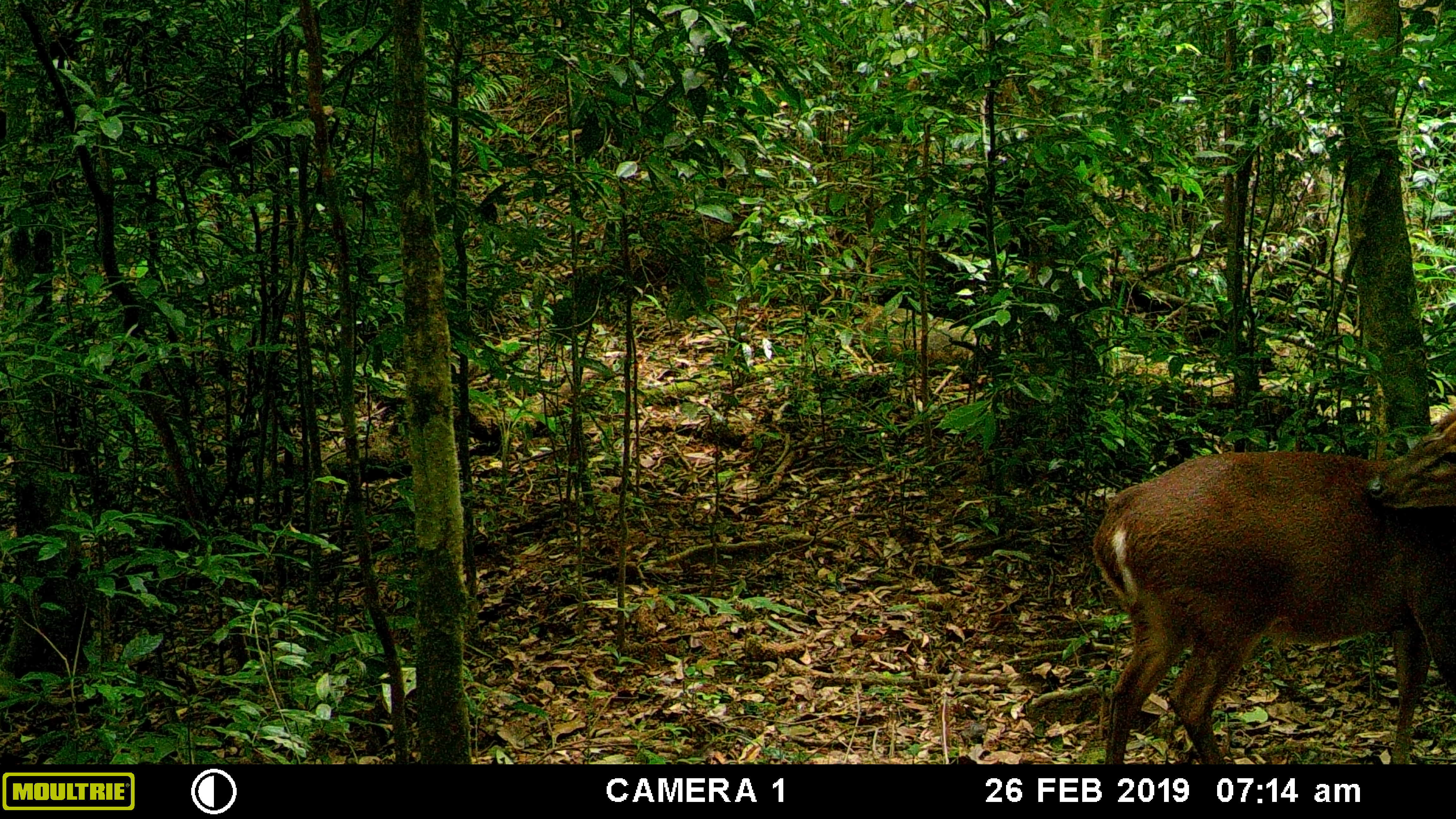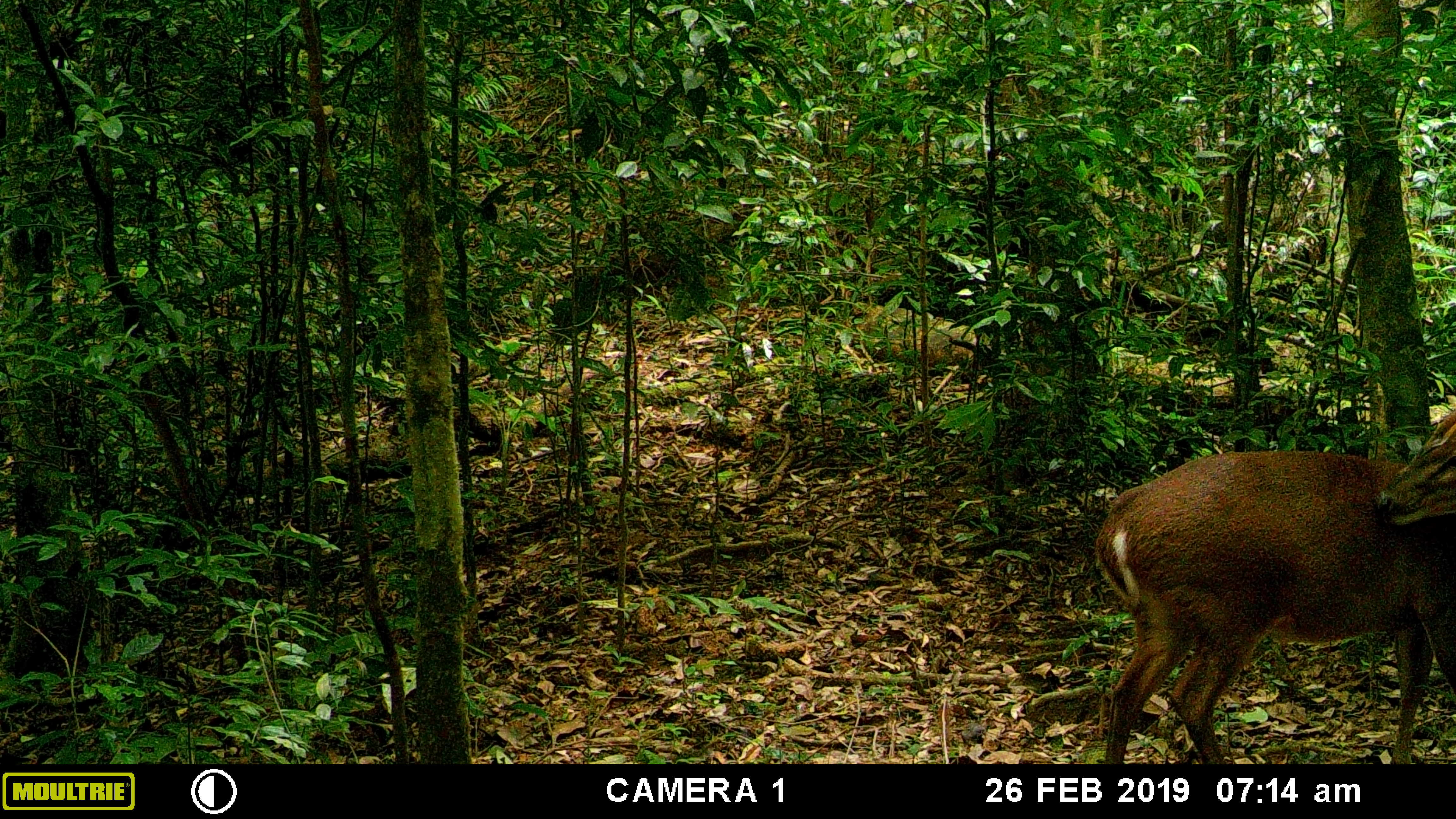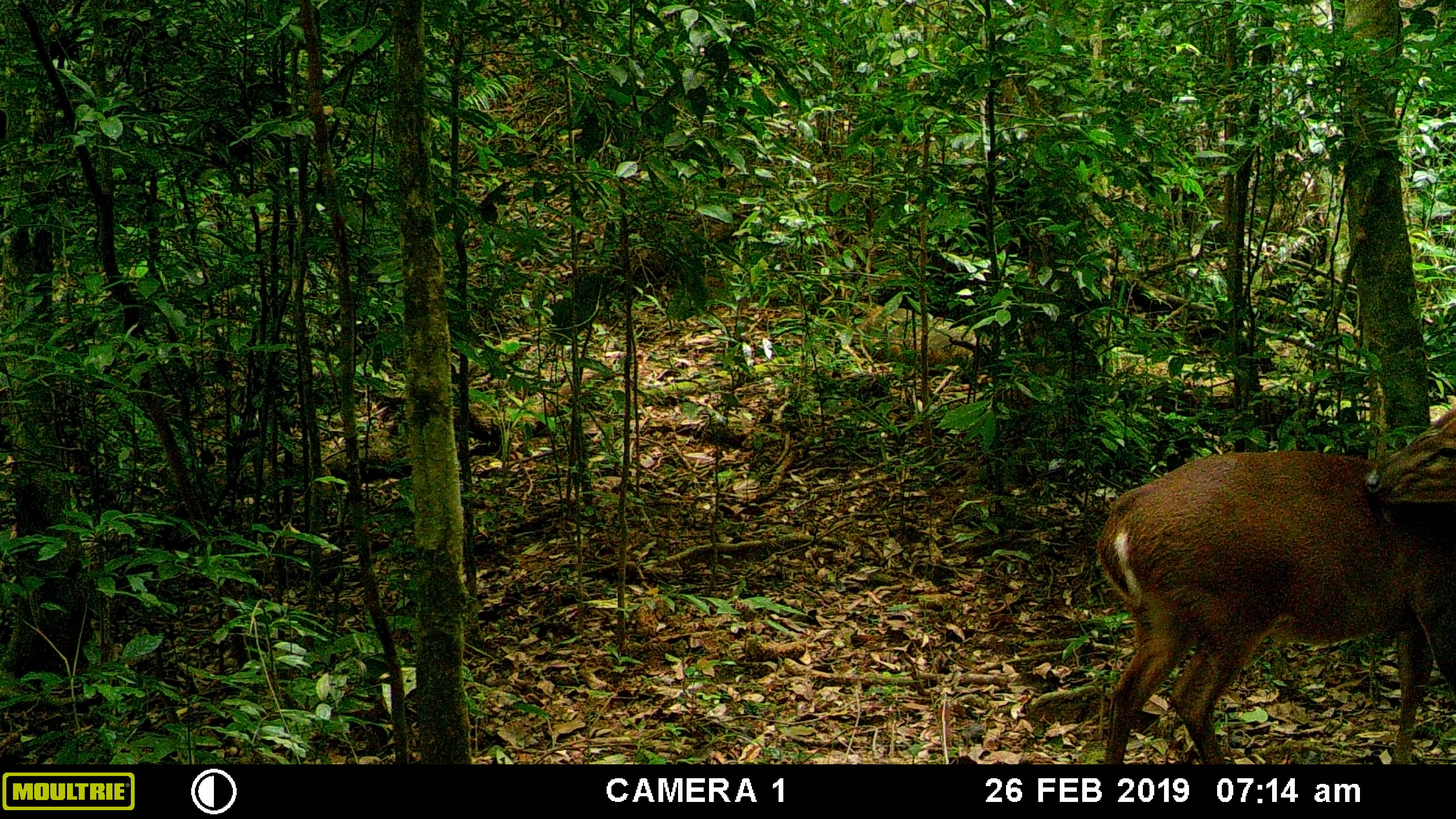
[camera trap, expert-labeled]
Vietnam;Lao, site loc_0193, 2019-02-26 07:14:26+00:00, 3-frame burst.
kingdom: Animalia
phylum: Chordata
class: Mammalia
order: Artiodactyla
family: Cervidae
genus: Muntiacus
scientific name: Muntiacus vuquangensis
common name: large-antlered muntjac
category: large antlered muntjac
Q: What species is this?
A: Large antlered muntjac (large-antlered muntjac) (Muntiacus vuquangensis).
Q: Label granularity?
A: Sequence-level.